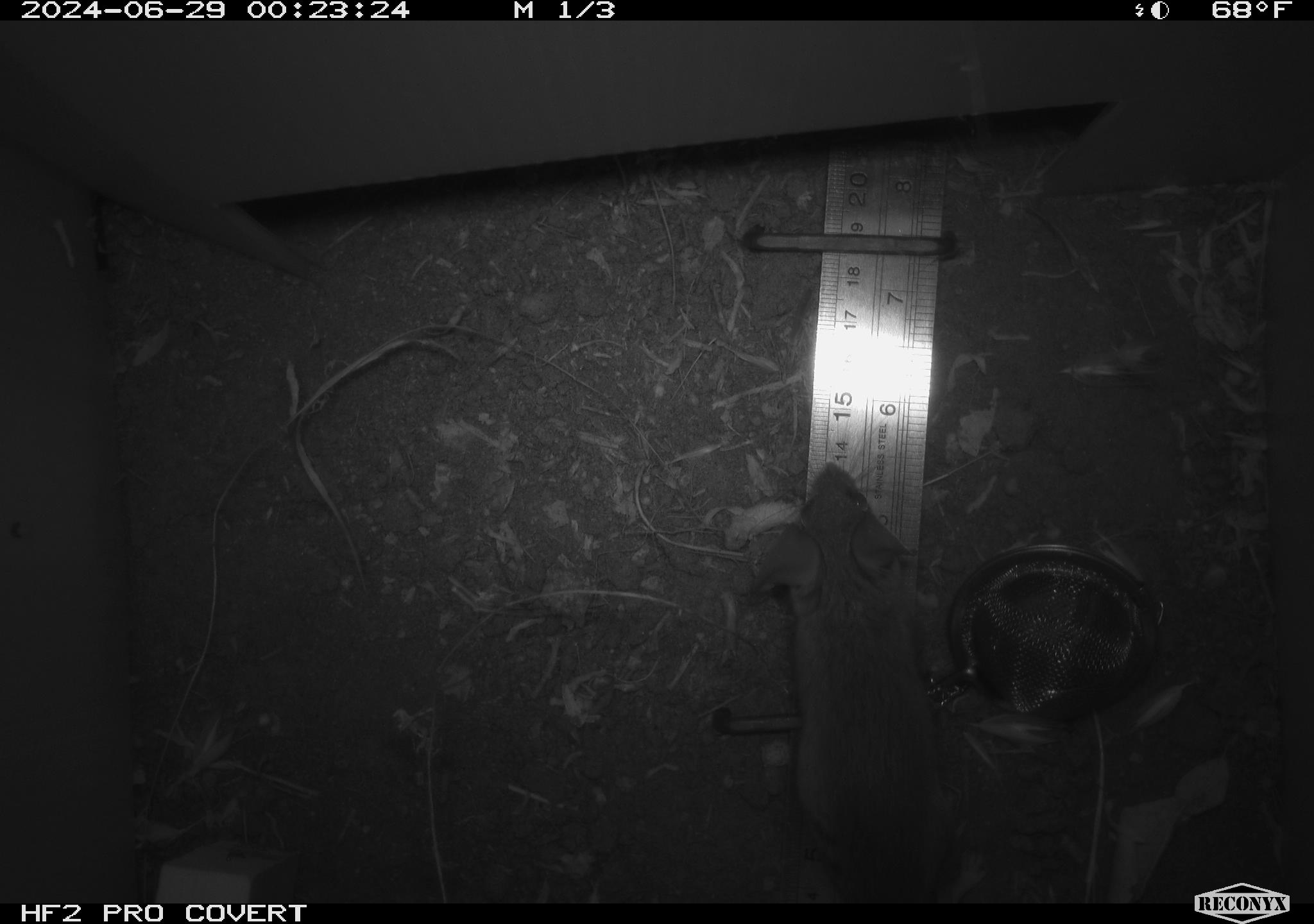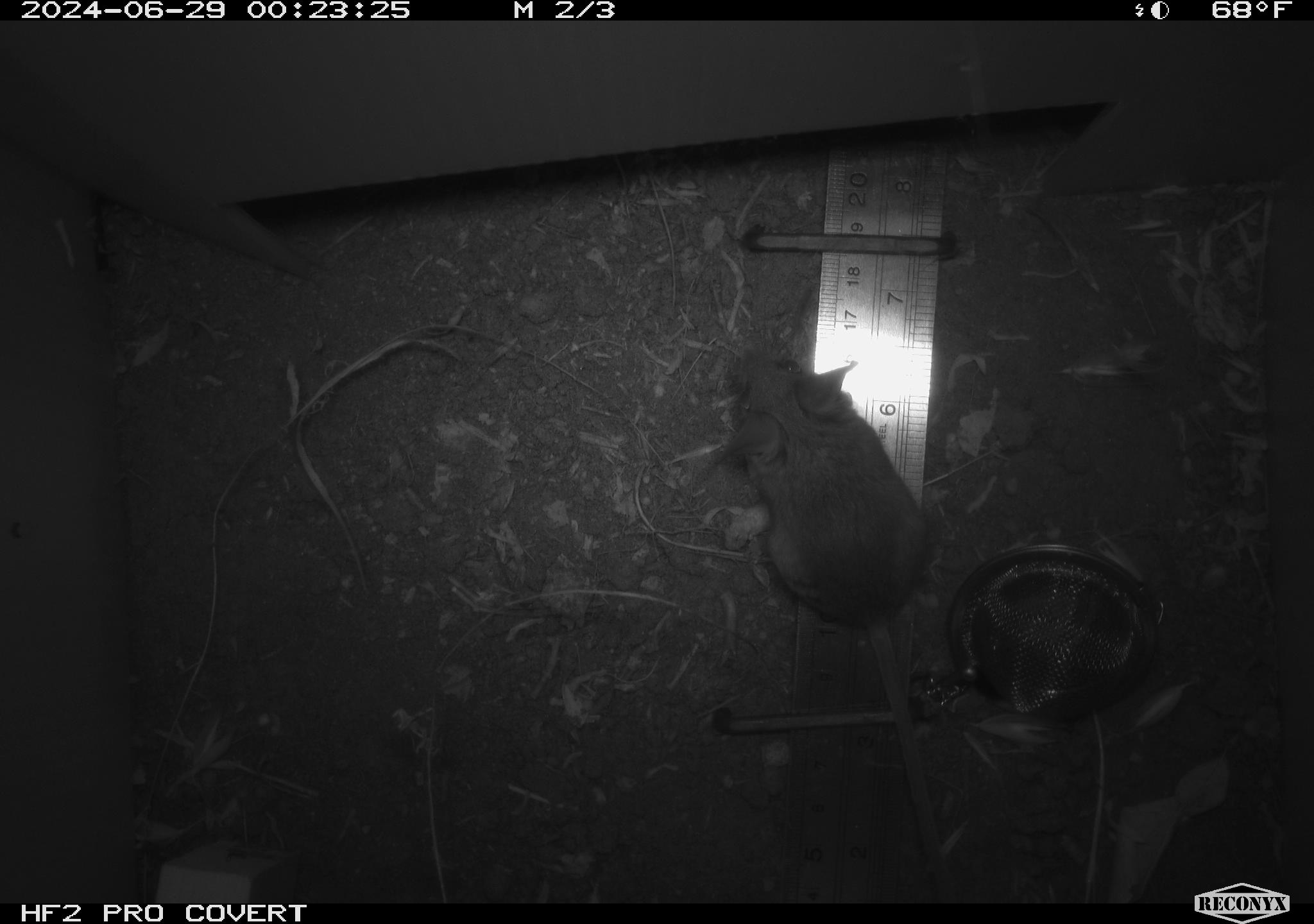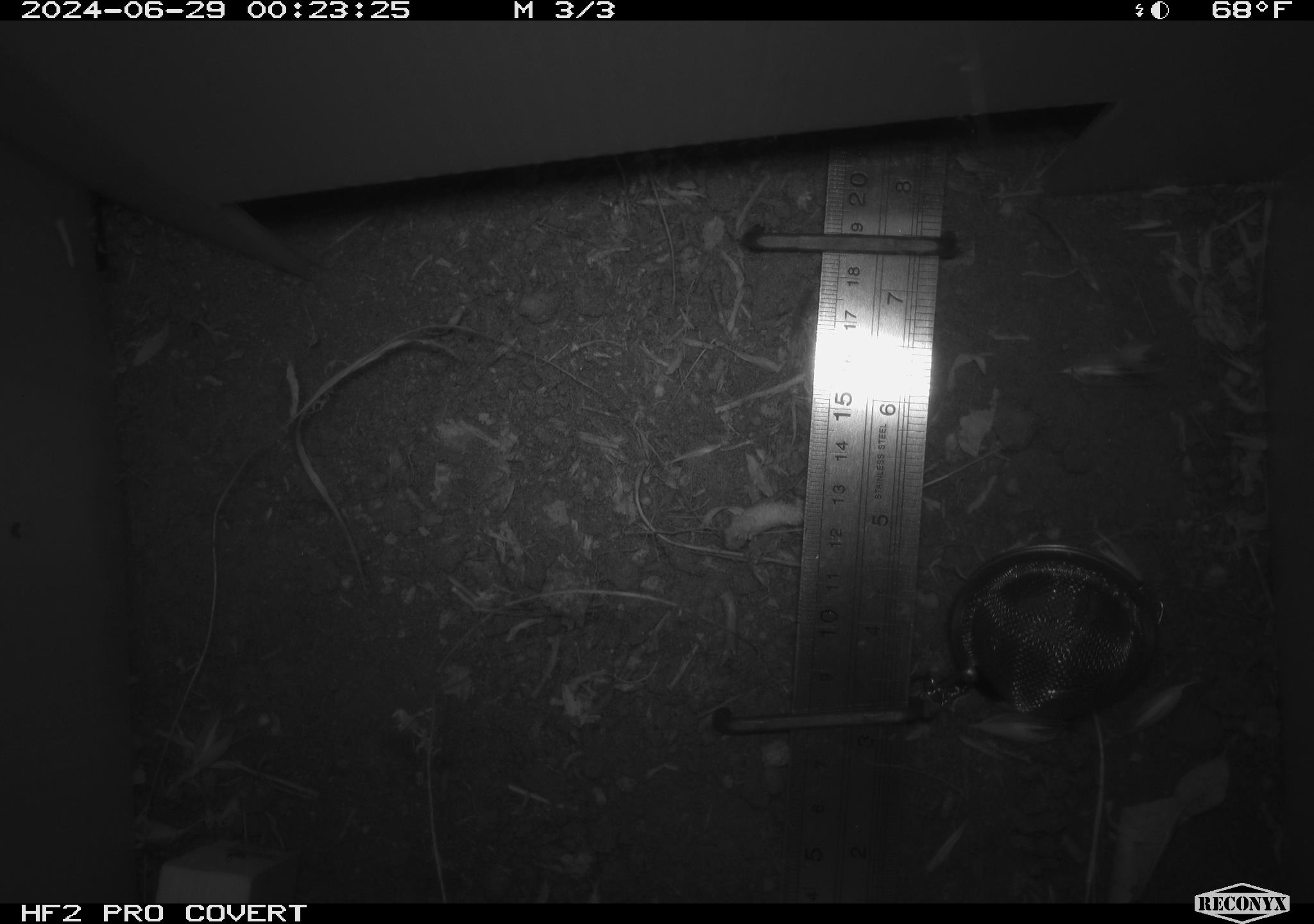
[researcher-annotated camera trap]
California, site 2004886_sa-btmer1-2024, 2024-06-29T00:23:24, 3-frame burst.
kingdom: Animalia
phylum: Chordata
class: Mammalia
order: Rodentia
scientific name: Rodentia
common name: mouse species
Mouse species (Rodentia).